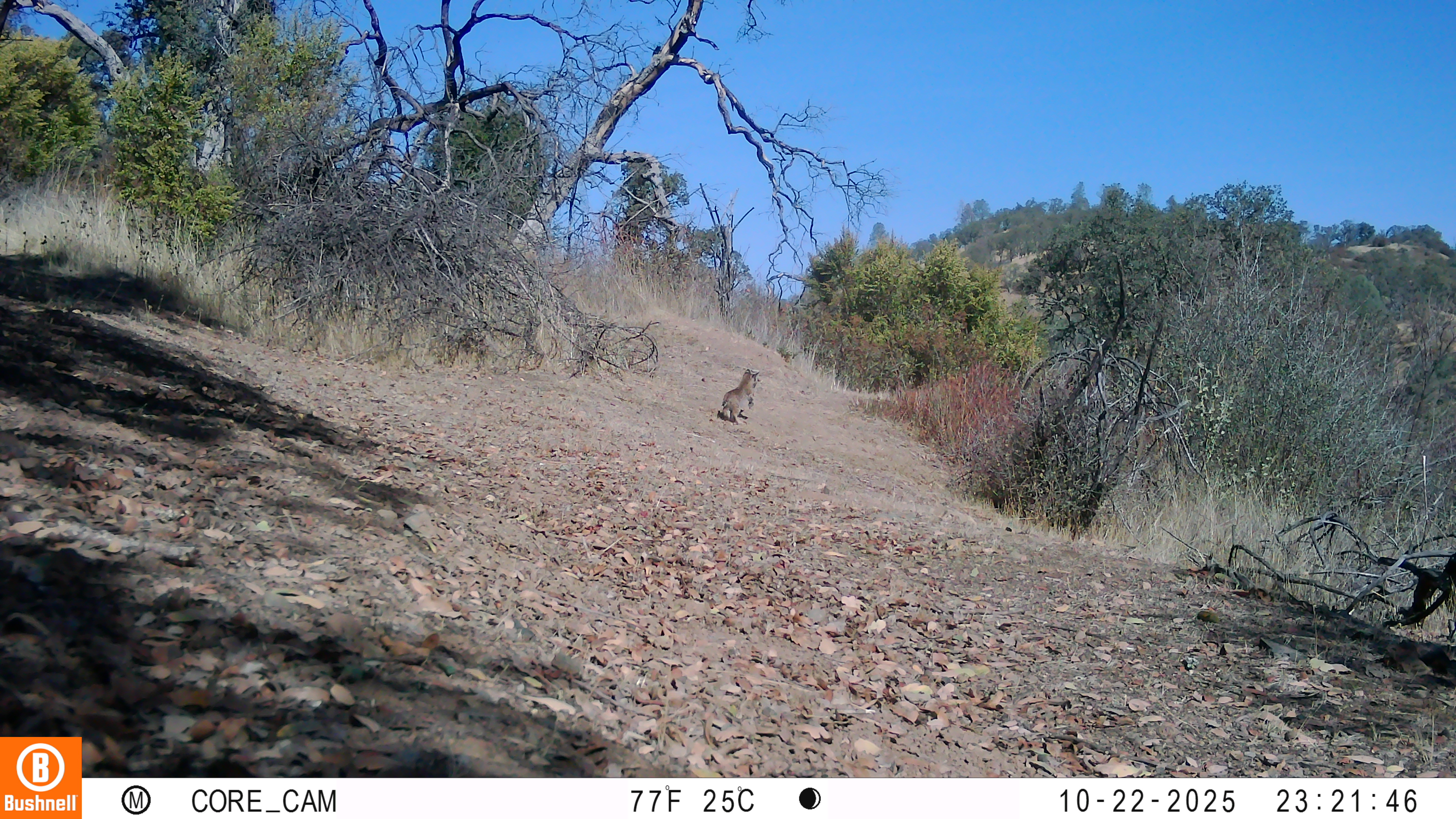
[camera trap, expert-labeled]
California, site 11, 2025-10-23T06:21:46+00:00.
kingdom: Animalia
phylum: Chordata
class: Mammalia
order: Carnivora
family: Felidae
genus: Lynx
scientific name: Lynx rufus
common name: bobcat